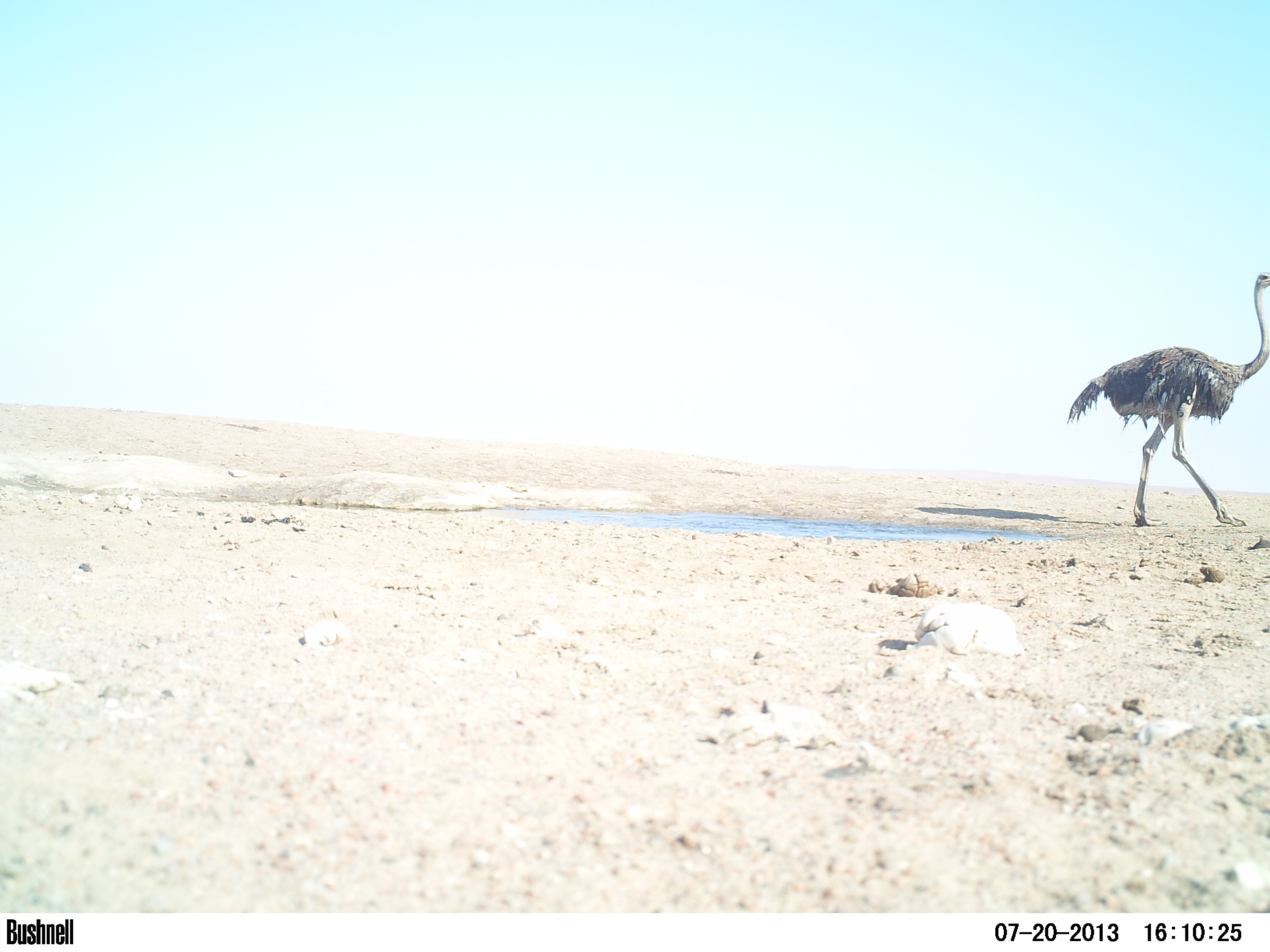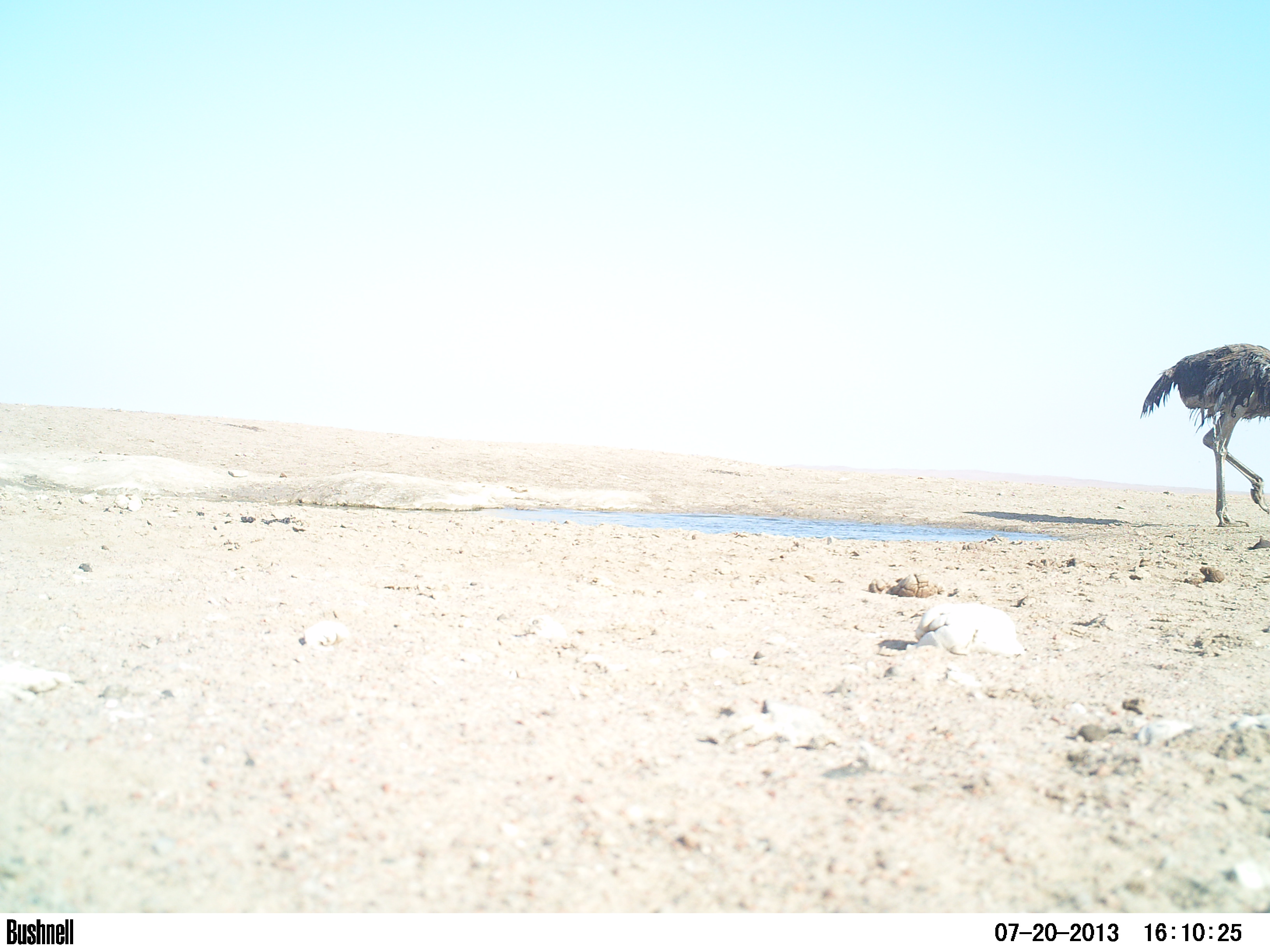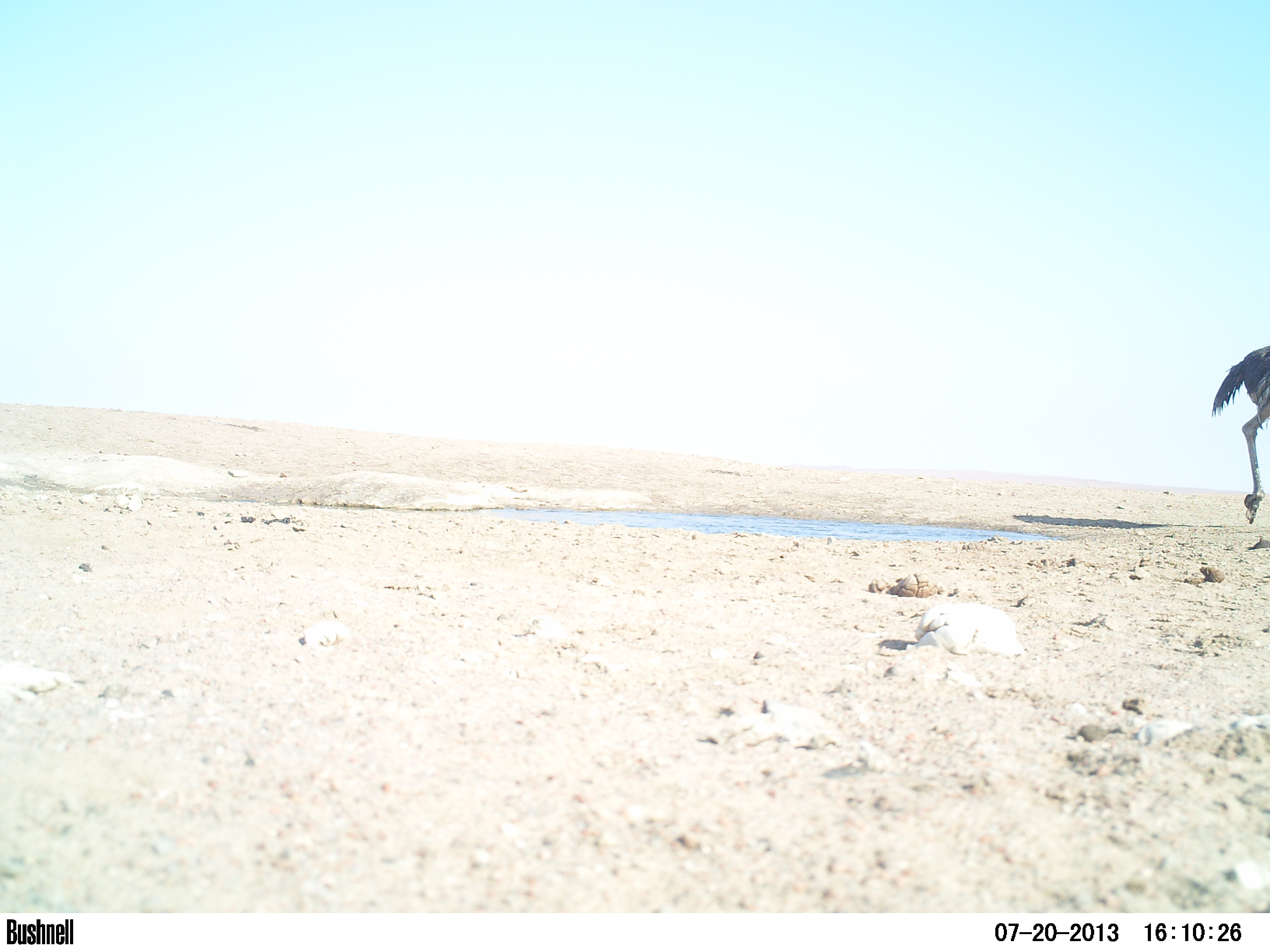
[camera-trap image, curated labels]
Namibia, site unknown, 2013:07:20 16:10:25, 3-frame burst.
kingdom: Animalia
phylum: Chordata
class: Aves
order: Struthioniformes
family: Struthionidae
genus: Struthio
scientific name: Struthio camelus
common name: common ostrich